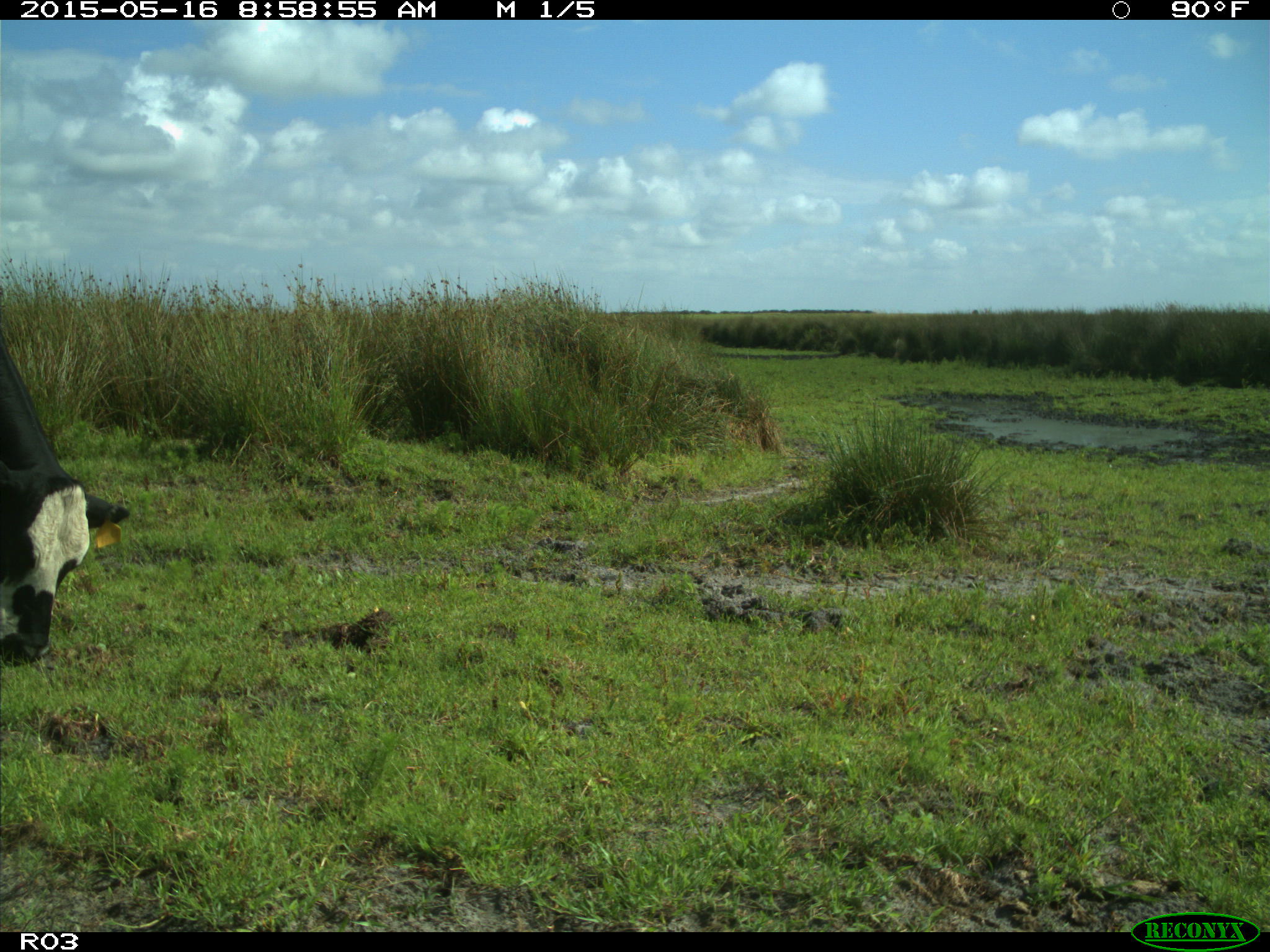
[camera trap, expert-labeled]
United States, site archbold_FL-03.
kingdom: Animalia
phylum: Chordata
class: Mammalia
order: Artiodactyla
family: Bovidae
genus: Bos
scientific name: Bos taurus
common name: domestic cow